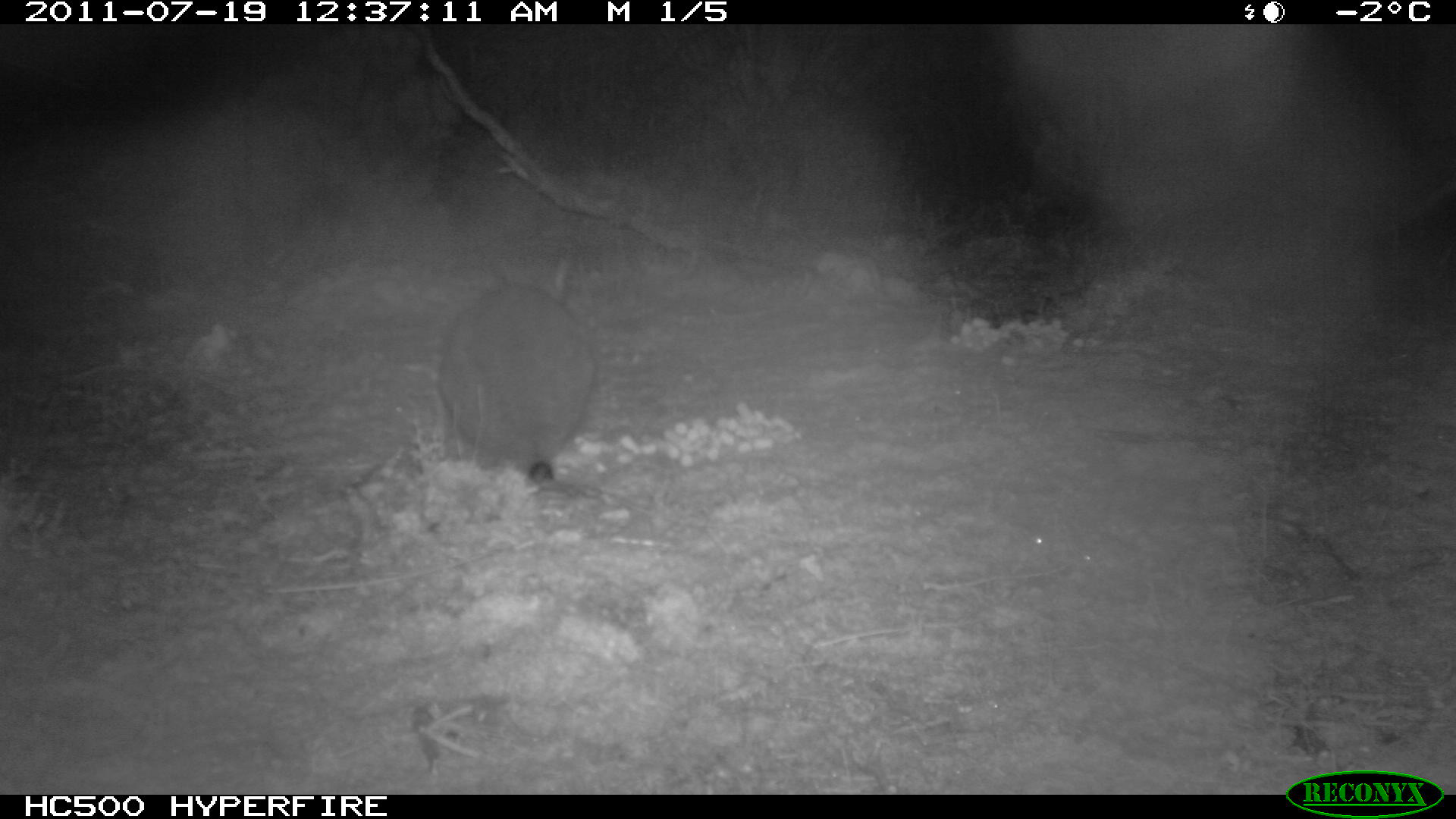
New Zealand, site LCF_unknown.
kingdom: Animalia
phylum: Chordata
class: Mammalia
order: Diprotodontia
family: Macropodidae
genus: Notamacropus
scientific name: Notamacropus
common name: wallaby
Wallaby (Notamacropus).